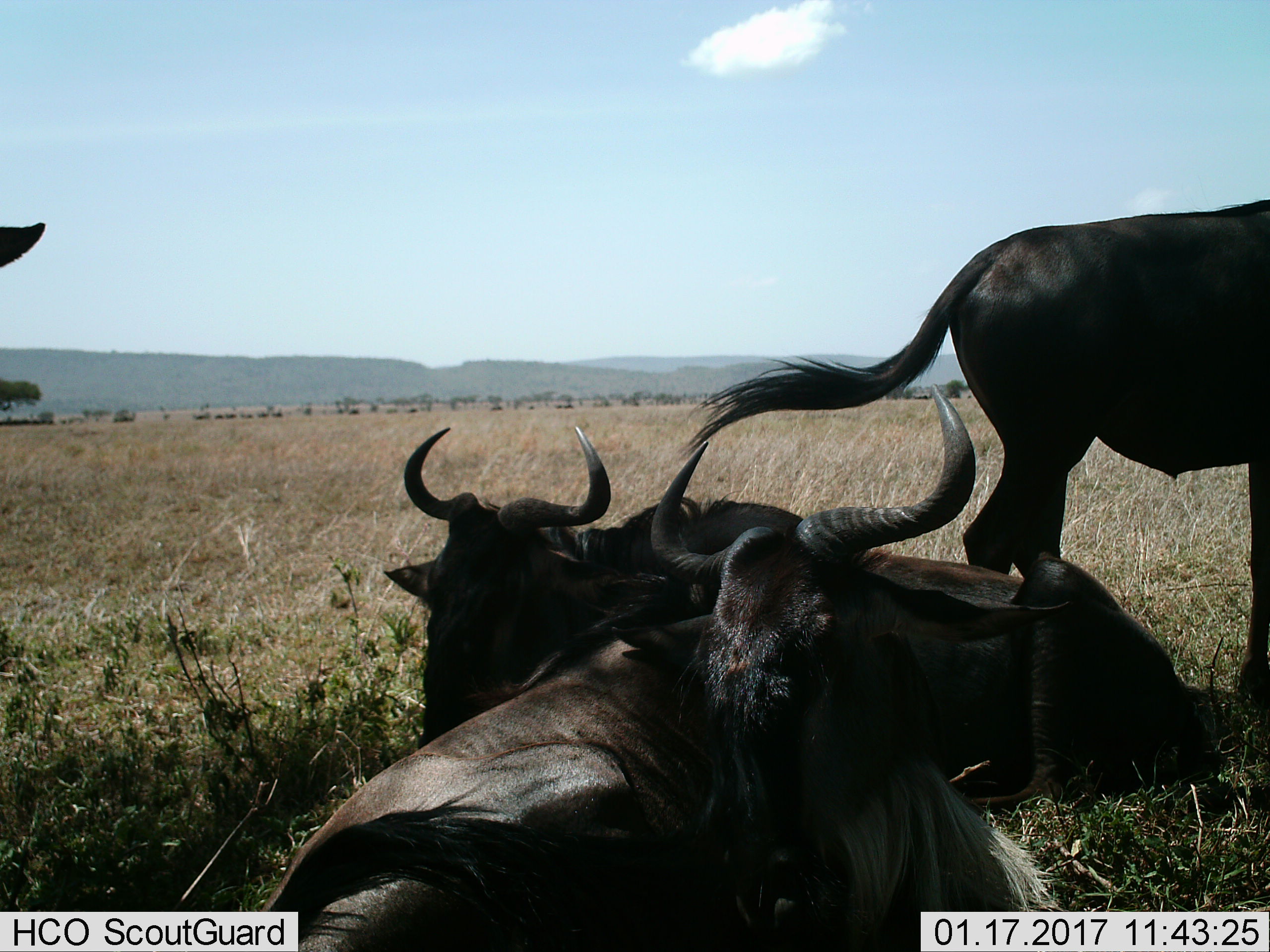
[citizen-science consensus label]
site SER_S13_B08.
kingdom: Animalia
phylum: Chordata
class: Mammalia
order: Artiodactyla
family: Bovidae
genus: Connochaetes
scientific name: Connochaetes taurinus taurinus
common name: blue wildebeest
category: wildebeestblue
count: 4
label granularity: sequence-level